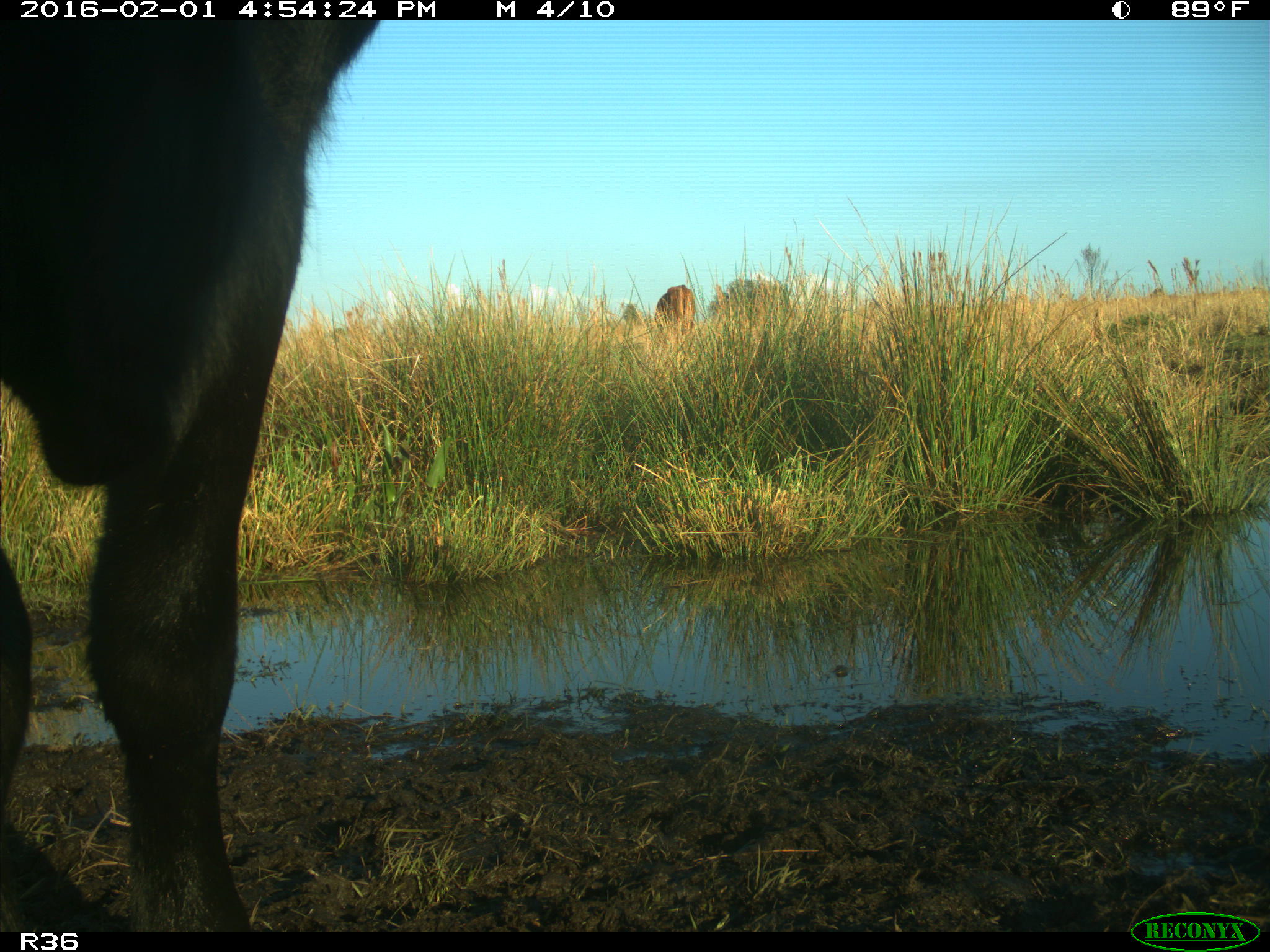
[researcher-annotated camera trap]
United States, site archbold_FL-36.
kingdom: Animalia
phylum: Chordata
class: Mammalia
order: Artiodactyla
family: Bovidae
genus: Bos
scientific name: Bos taurus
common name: domestic cow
Bos taurus (domestic cow).